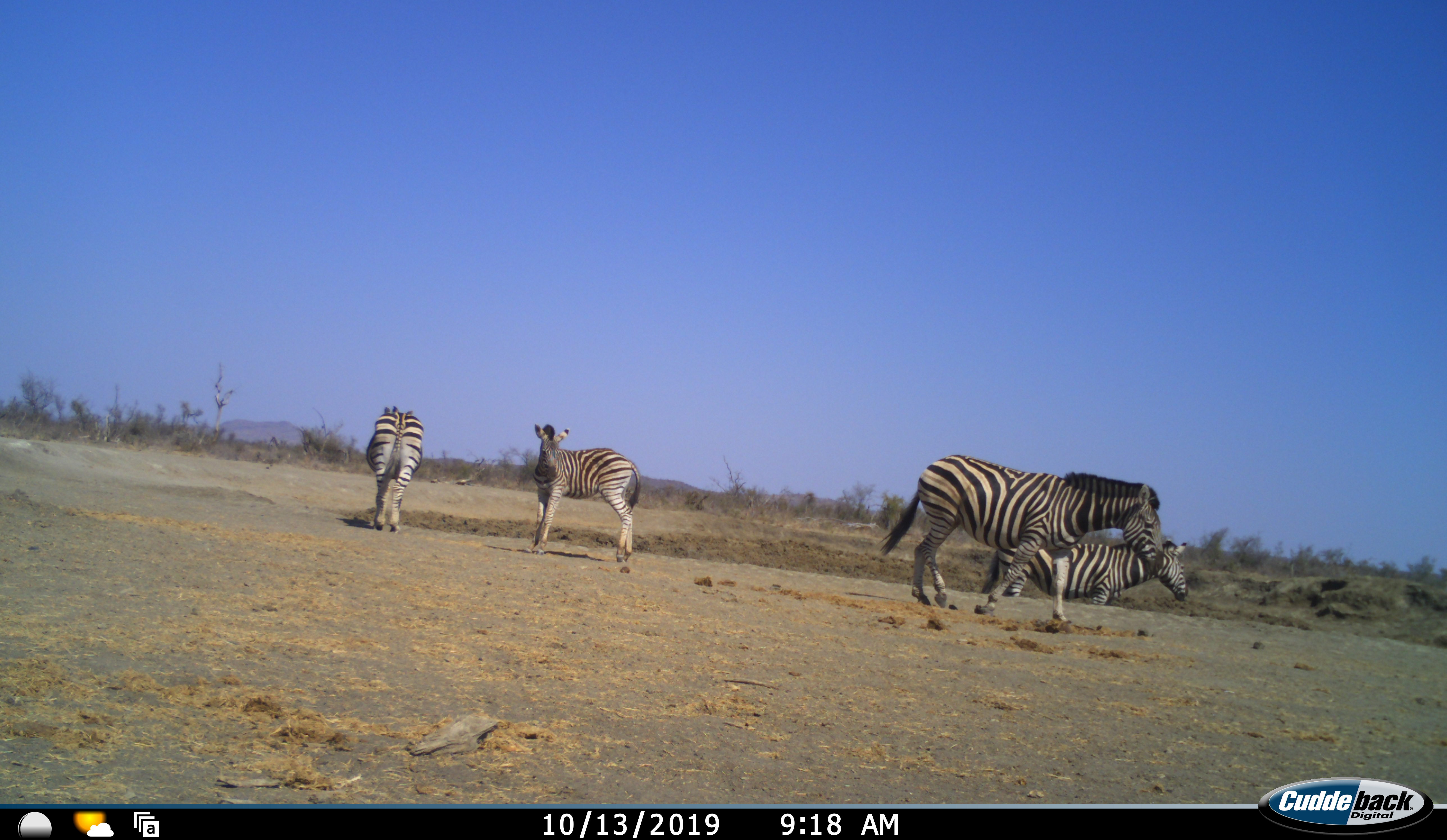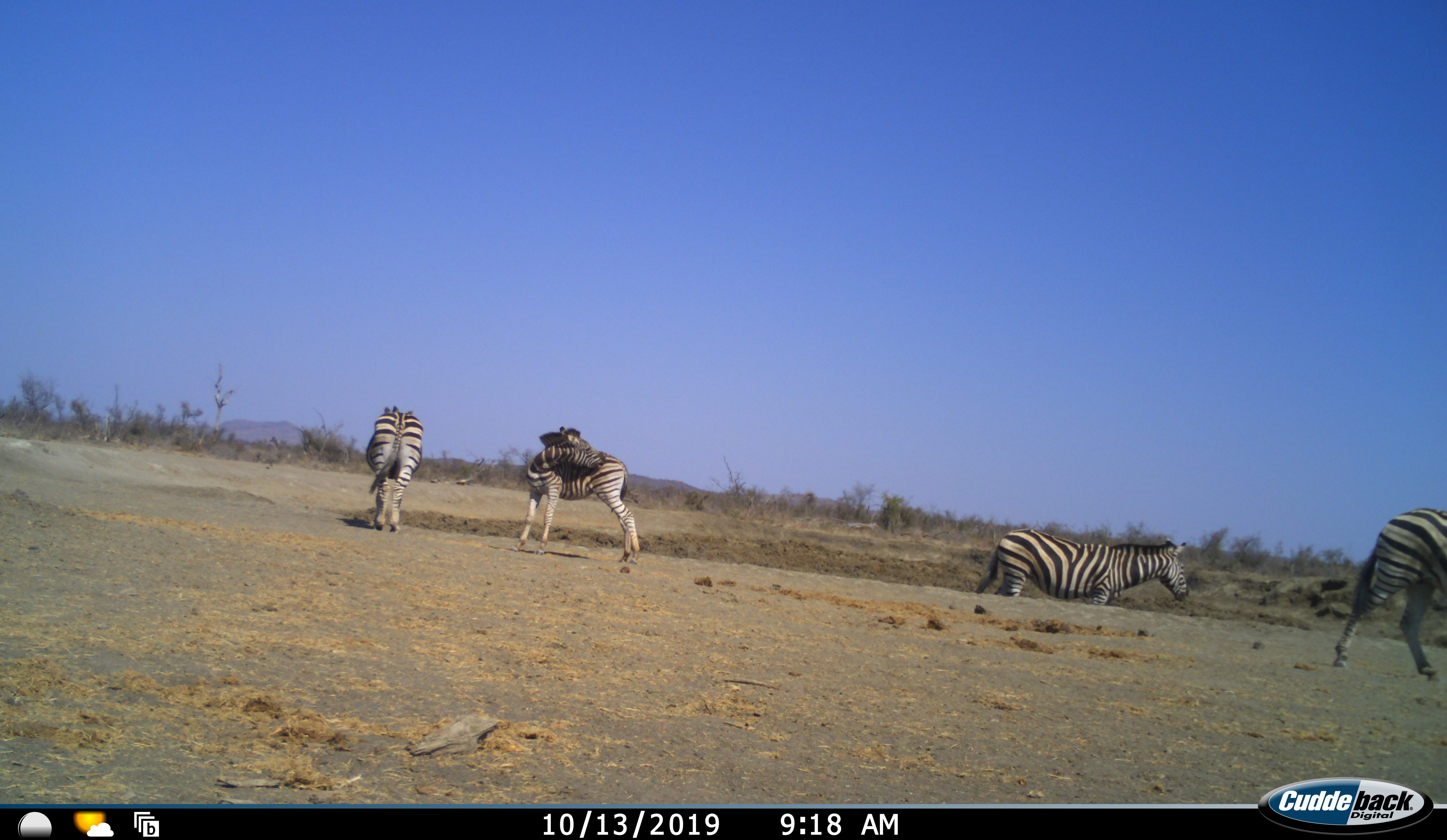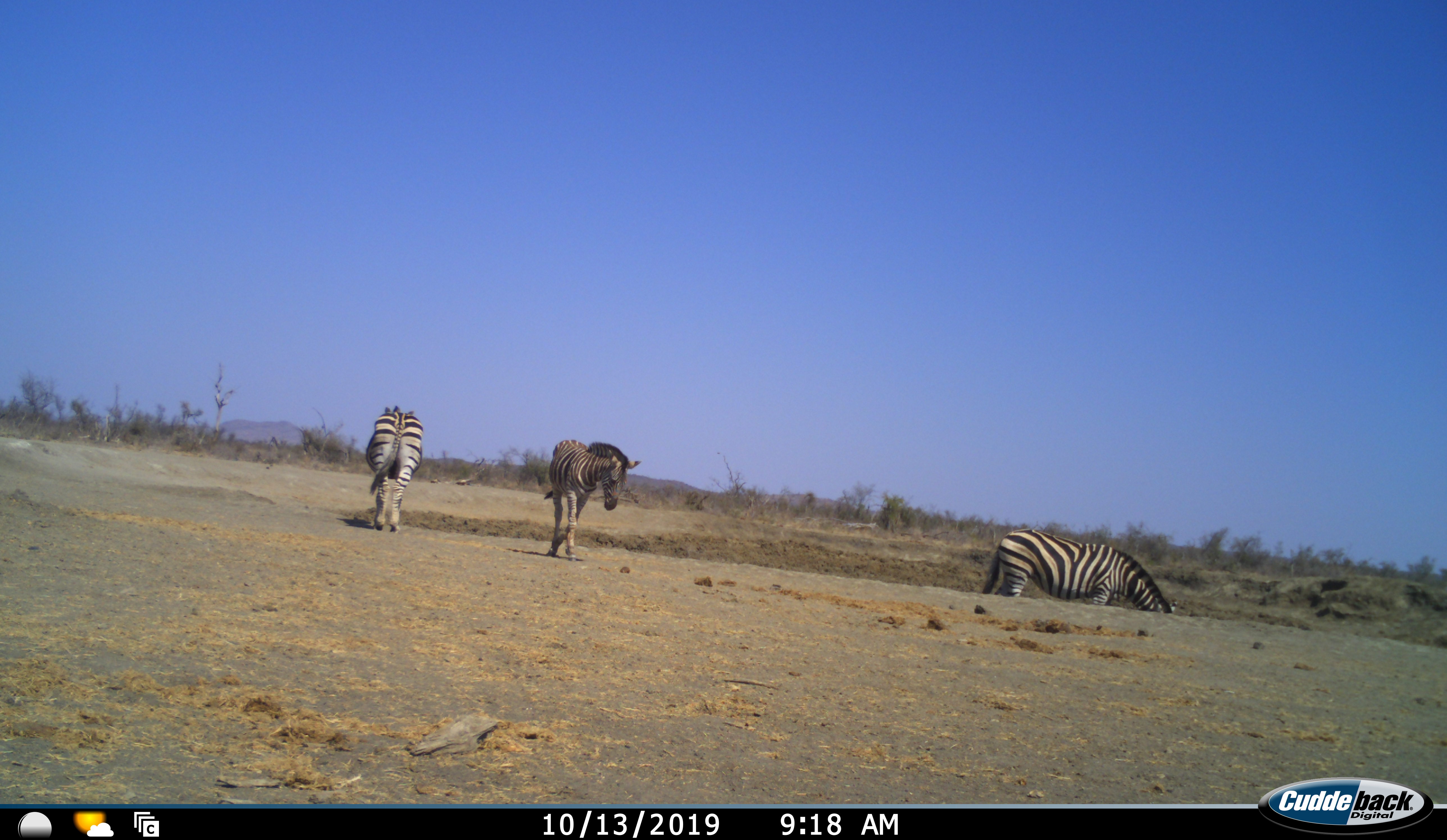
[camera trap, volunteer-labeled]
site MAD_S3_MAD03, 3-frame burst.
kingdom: Animalia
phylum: Chordata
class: Mammalia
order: Perissodactyla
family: Equidae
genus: Equus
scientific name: Equus quagga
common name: plains zebra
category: zebraplains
Zebraplains (plains zebra) (Equus quagga), count 4. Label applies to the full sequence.